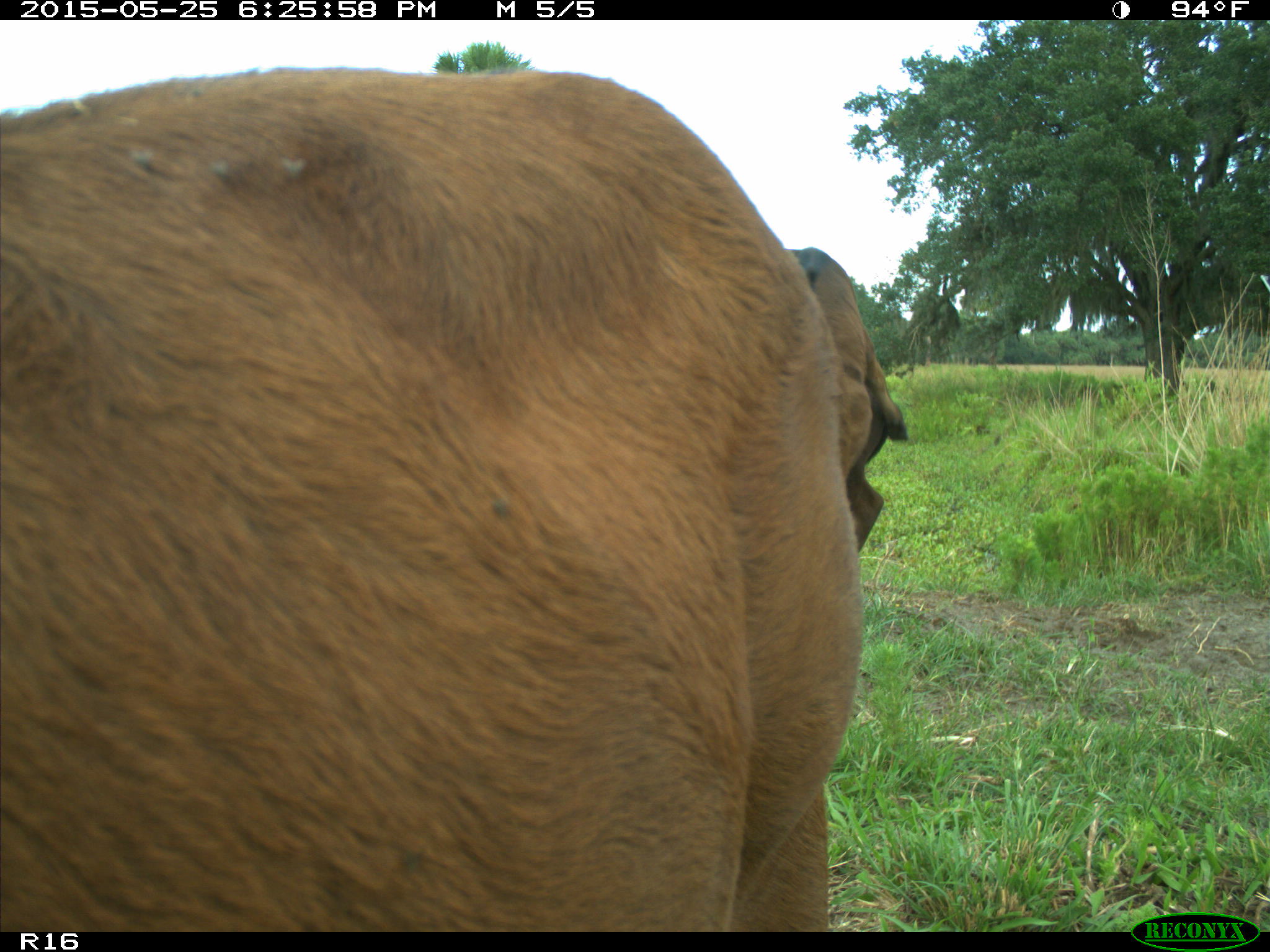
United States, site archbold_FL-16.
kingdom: Animalia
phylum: Chordata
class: Mammalia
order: Artiodactyla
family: Bovidae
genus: Bos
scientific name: Bos taurus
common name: domestic cow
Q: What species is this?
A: Bos taurus (domestic cow).